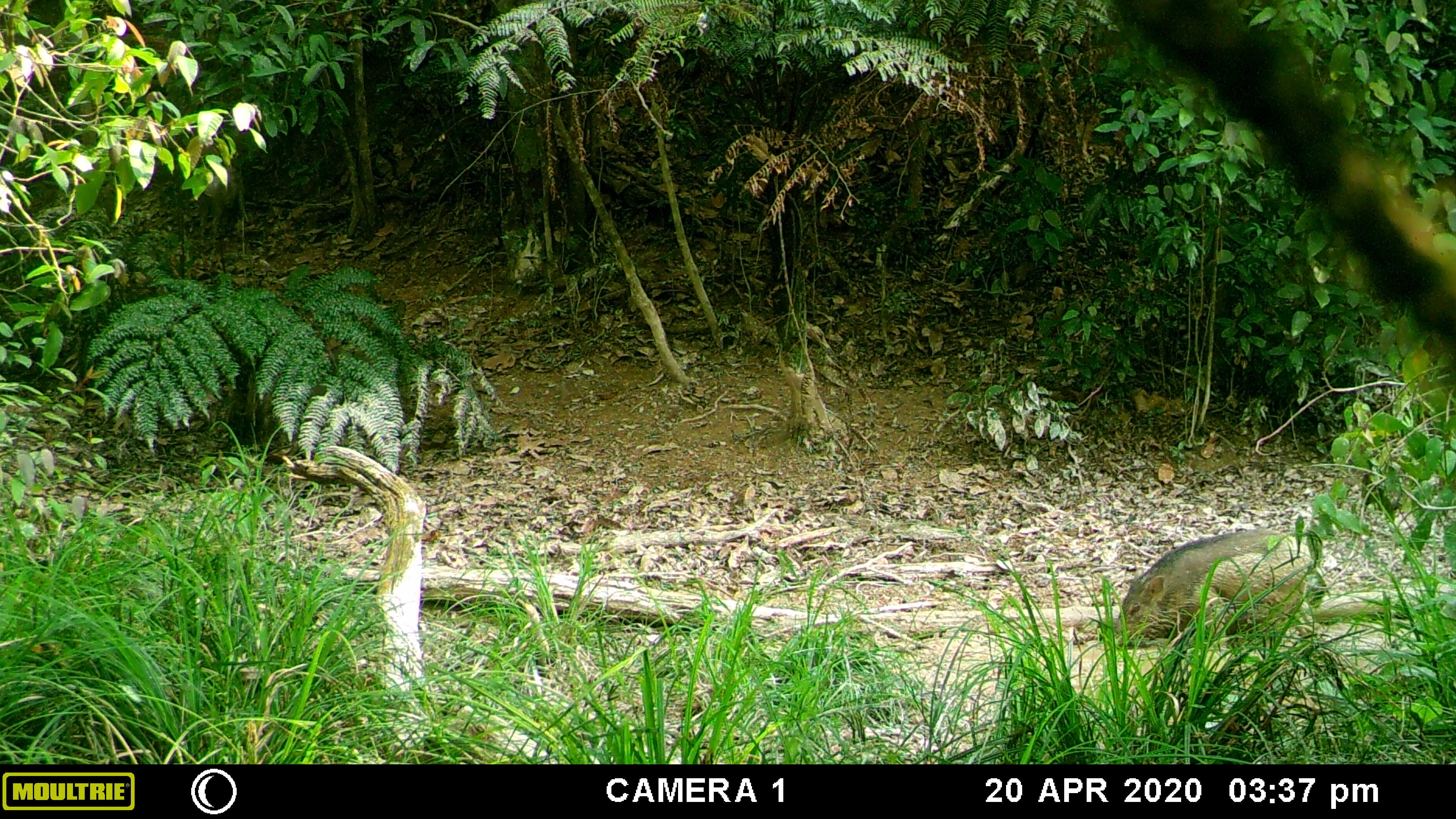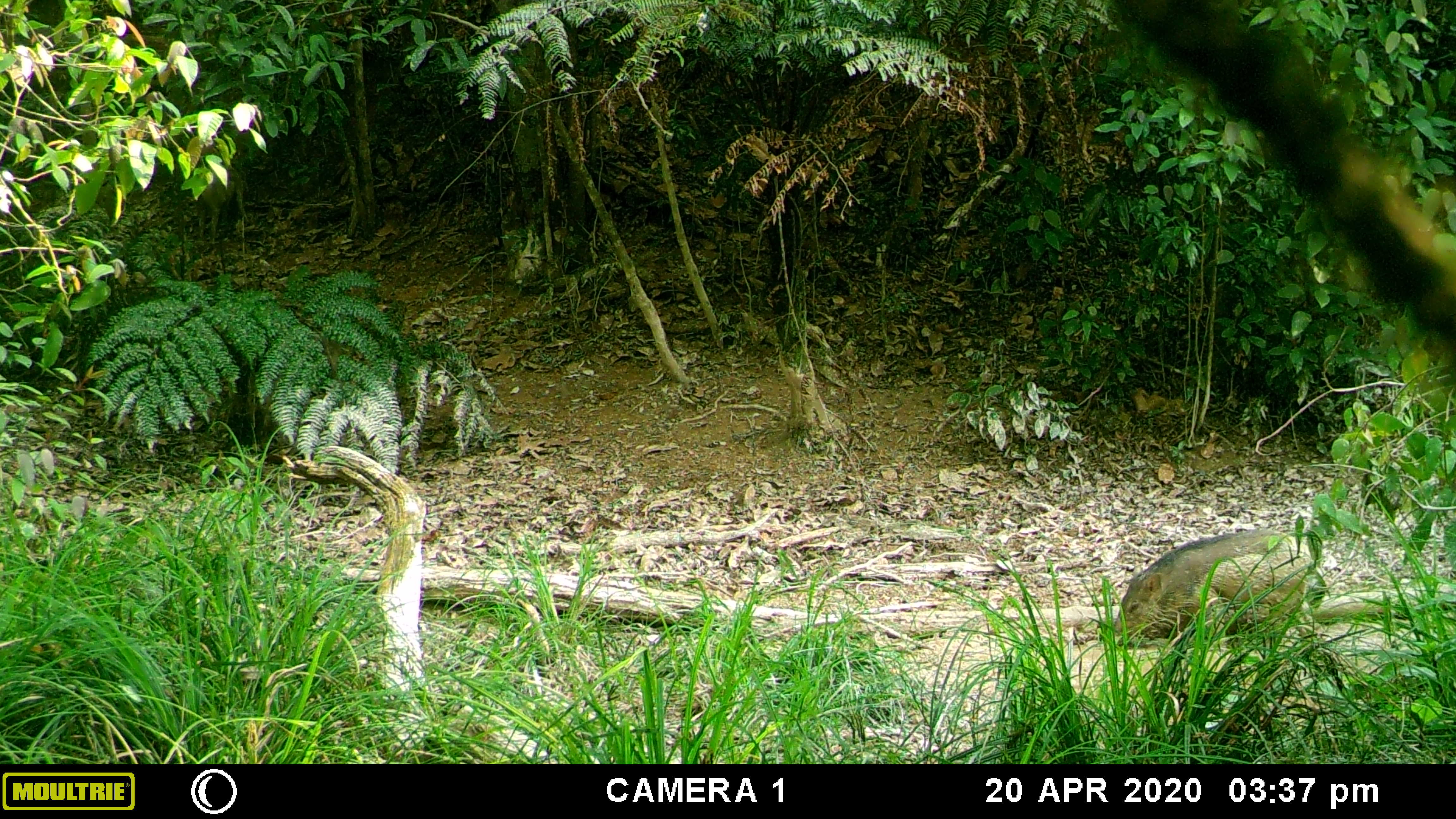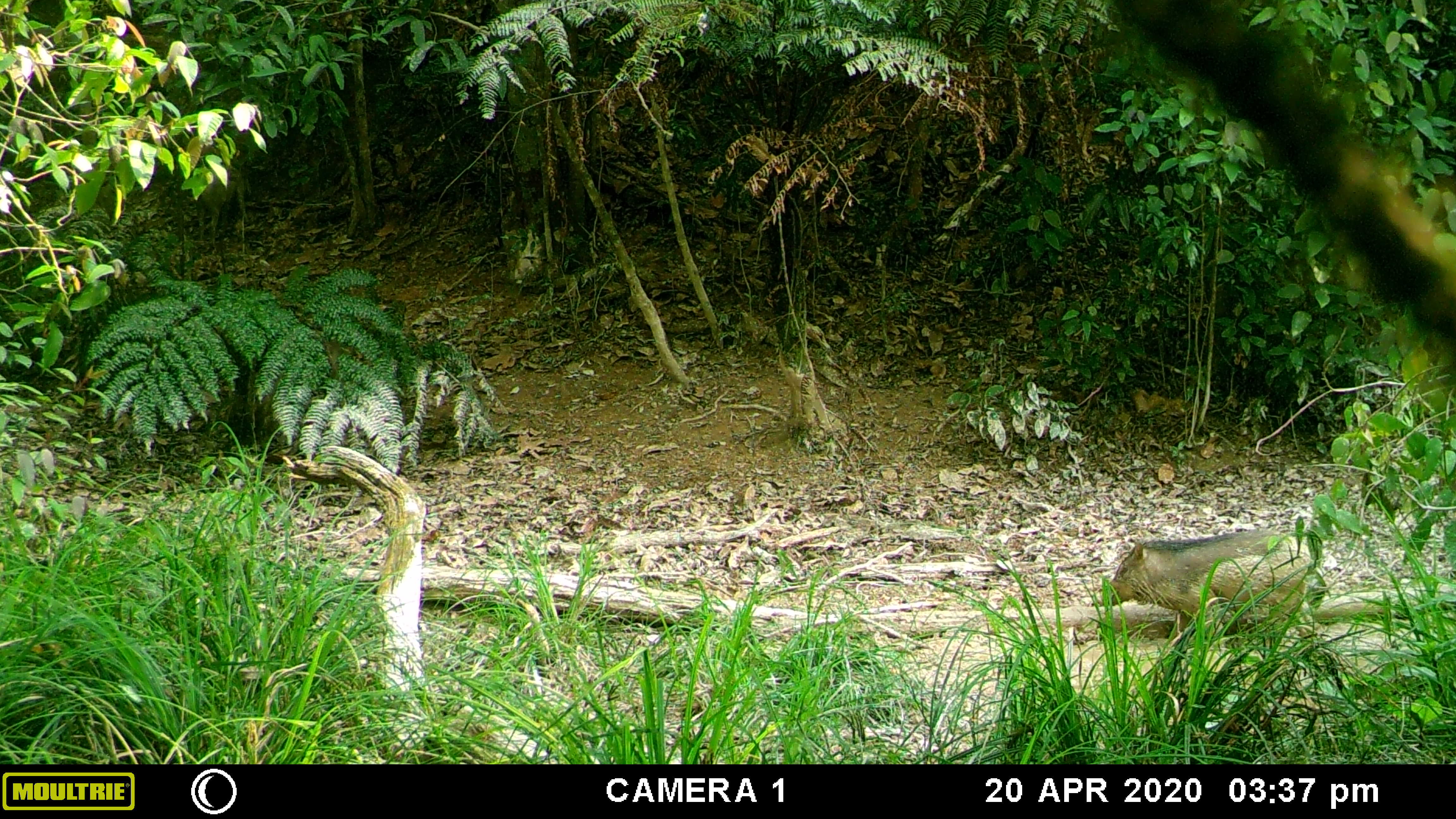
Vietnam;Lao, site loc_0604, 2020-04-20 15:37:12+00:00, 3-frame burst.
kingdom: Animalia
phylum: Chordata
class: Mammalia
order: Artiodactyla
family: Suidae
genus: Sus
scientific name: Sus scrofa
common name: eurasian wild pig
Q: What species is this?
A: Eurasian wild pig (Sus scrofa).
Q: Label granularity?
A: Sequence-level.